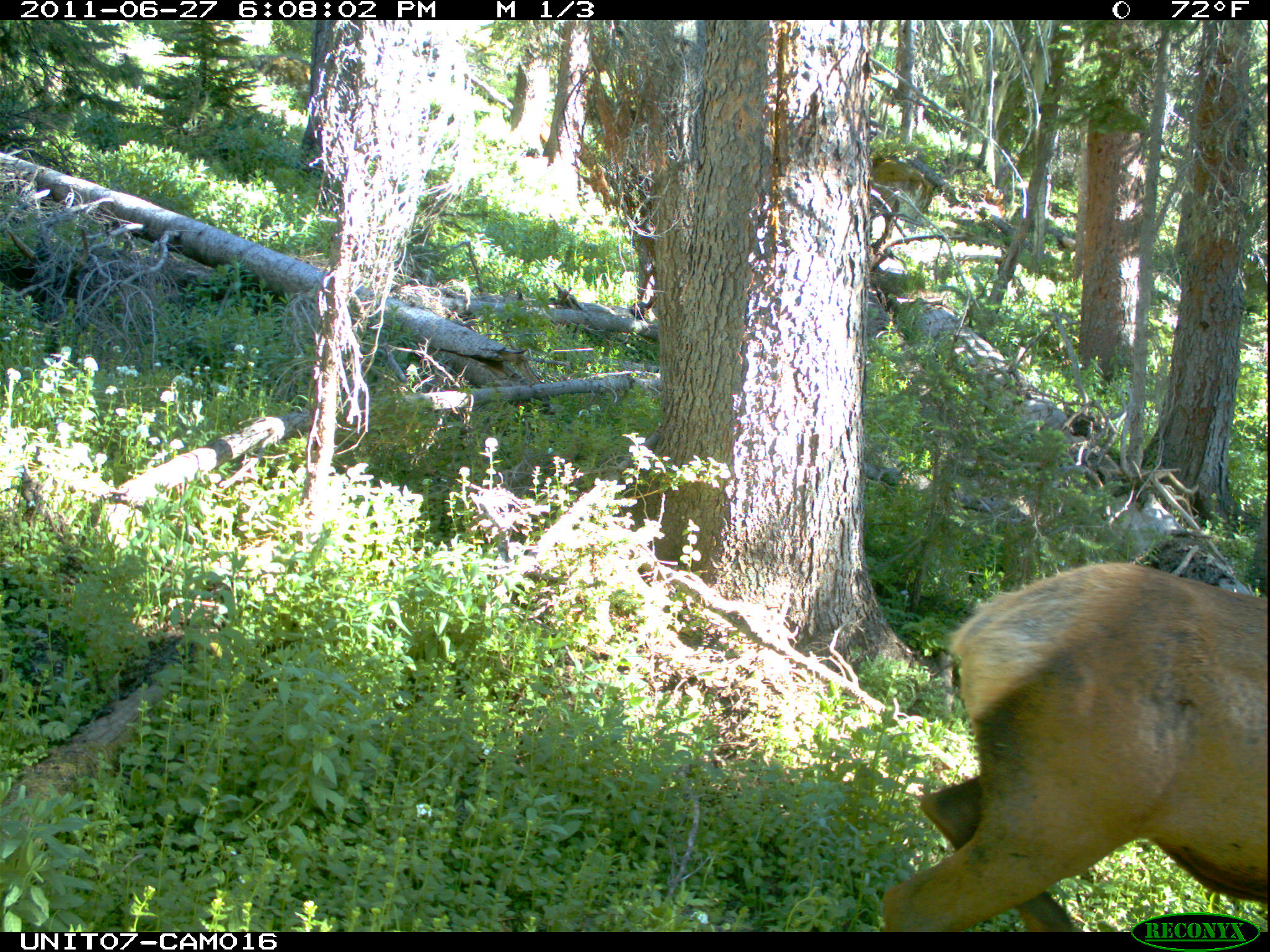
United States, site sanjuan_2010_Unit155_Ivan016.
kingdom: Animalia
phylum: Chordata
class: Mammalia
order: Artiodactyla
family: Cervidae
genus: Cervus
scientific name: Cervus elaphus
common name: red deer